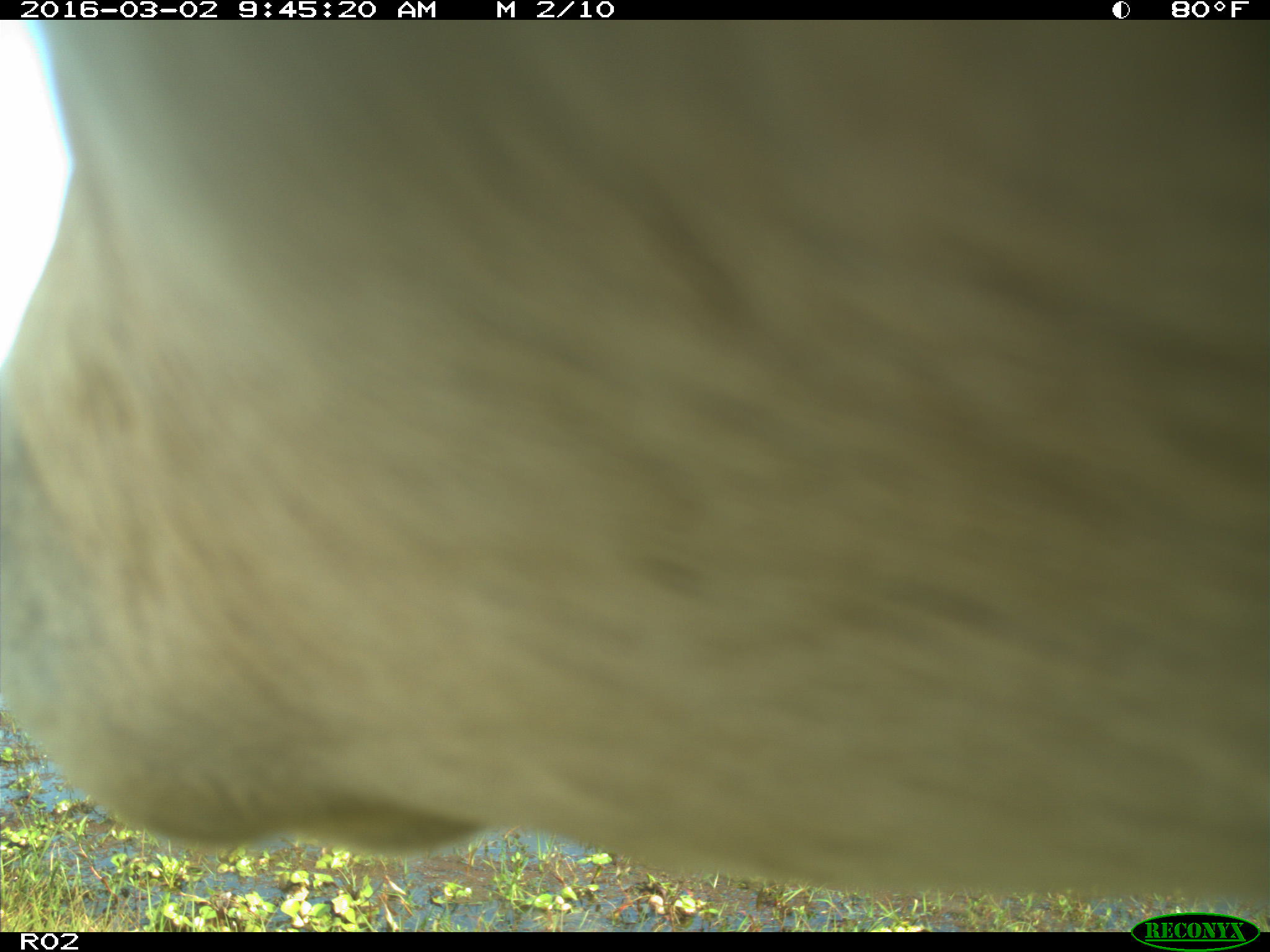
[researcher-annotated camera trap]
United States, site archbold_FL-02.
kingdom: Animalia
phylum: Chordata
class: Mammalia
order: Artiodactyla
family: Bovidae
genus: Bos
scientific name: Bos taurus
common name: domestic cow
Bos taurus (domestic cow).